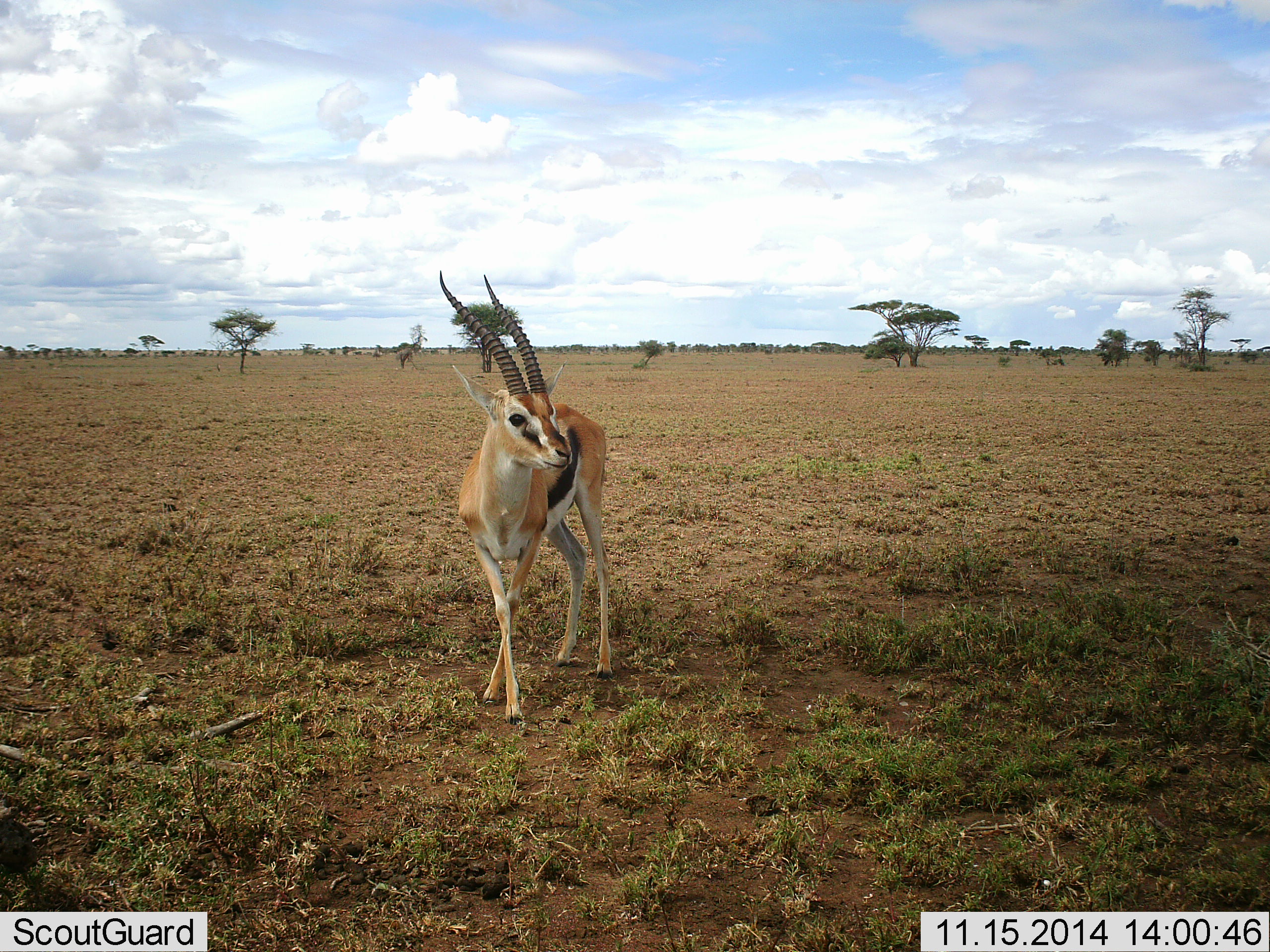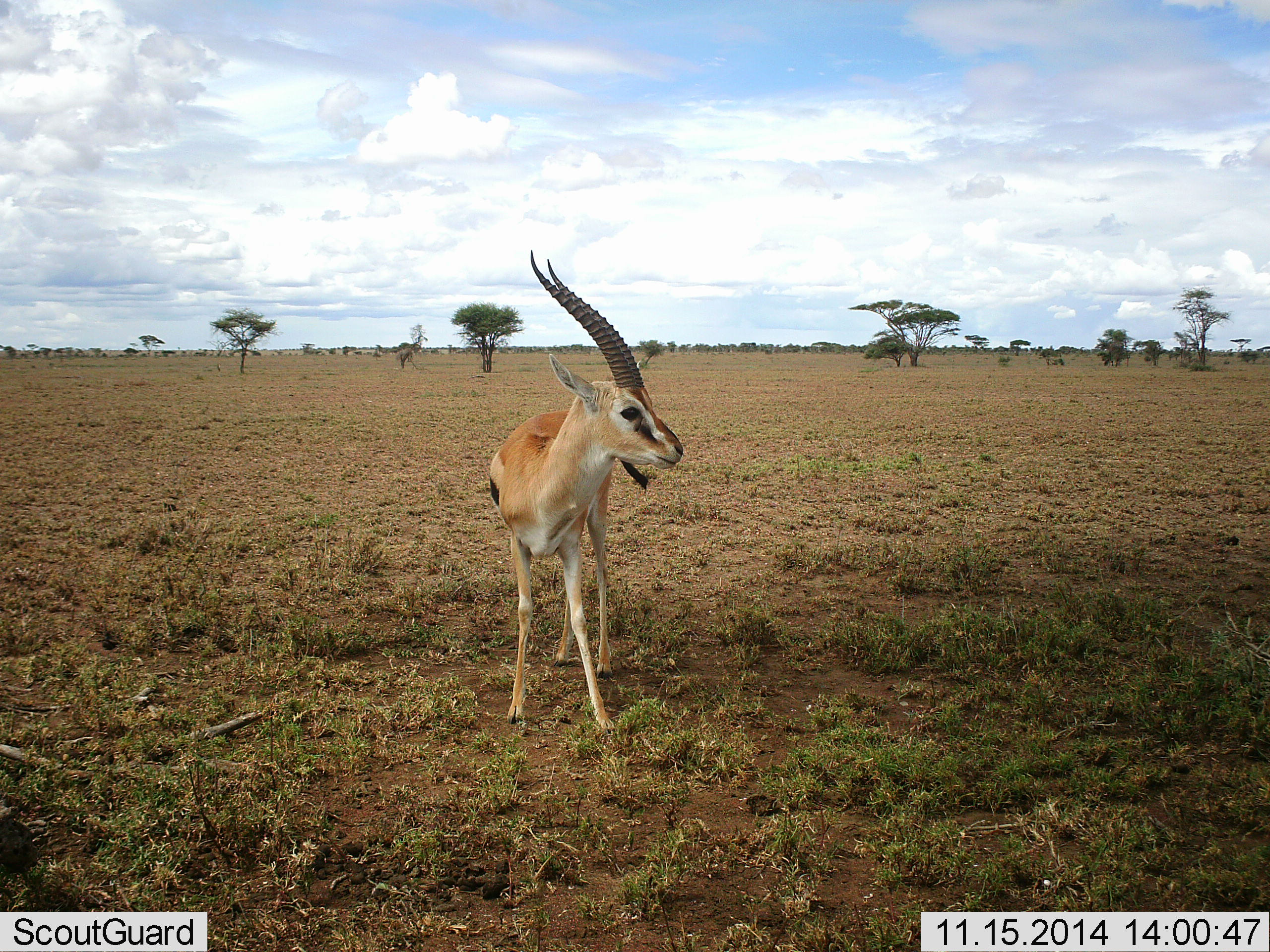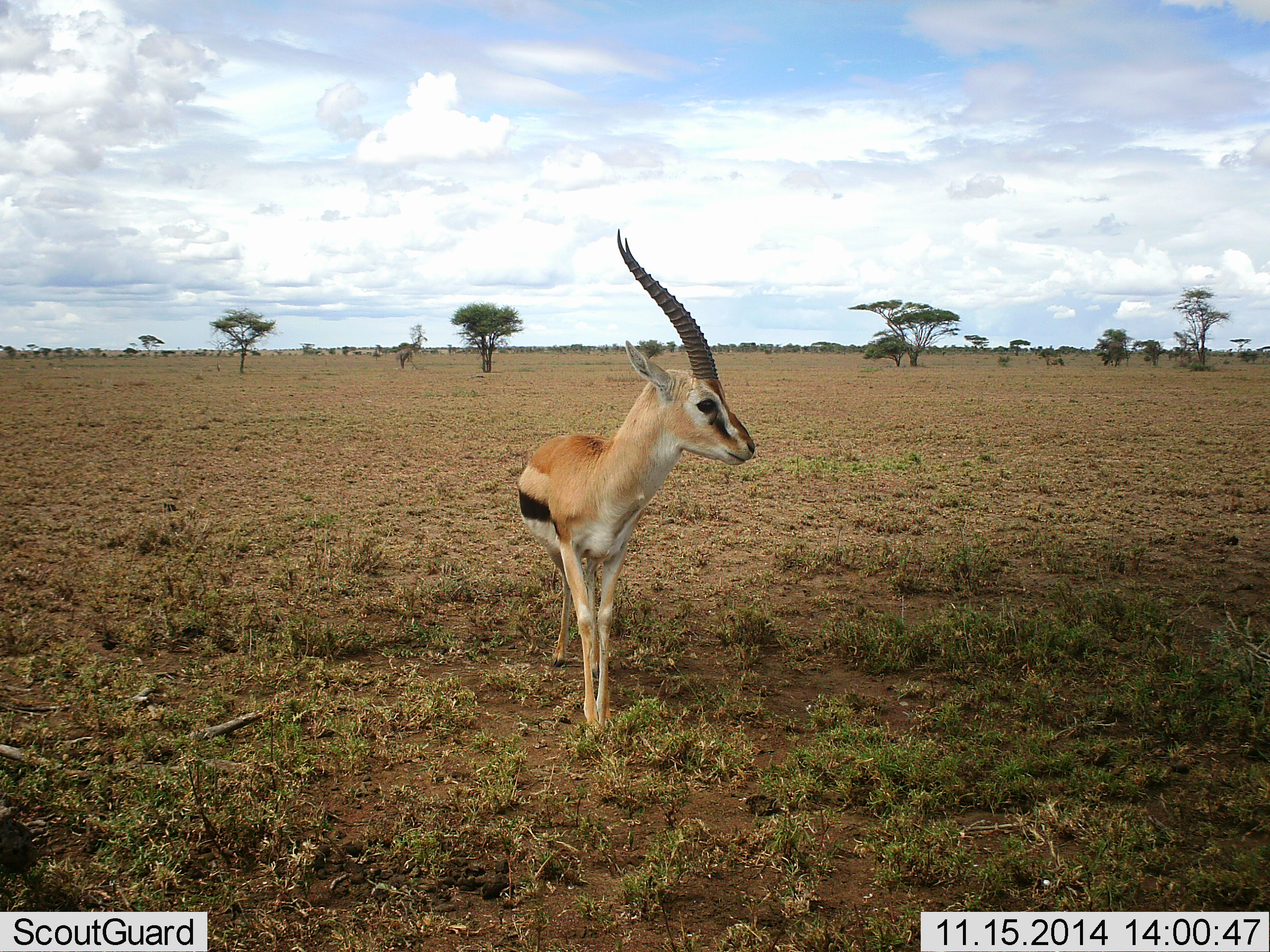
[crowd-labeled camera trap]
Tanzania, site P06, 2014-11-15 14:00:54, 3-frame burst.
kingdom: Animalia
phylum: Chordata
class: Mammalia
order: Artiodactyla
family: Bovidae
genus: Eudorcas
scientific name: Eudorcas thomsonii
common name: thomson's gazelle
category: gazellethomsons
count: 1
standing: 60%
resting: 0%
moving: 50%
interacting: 0%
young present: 0%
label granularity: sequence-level